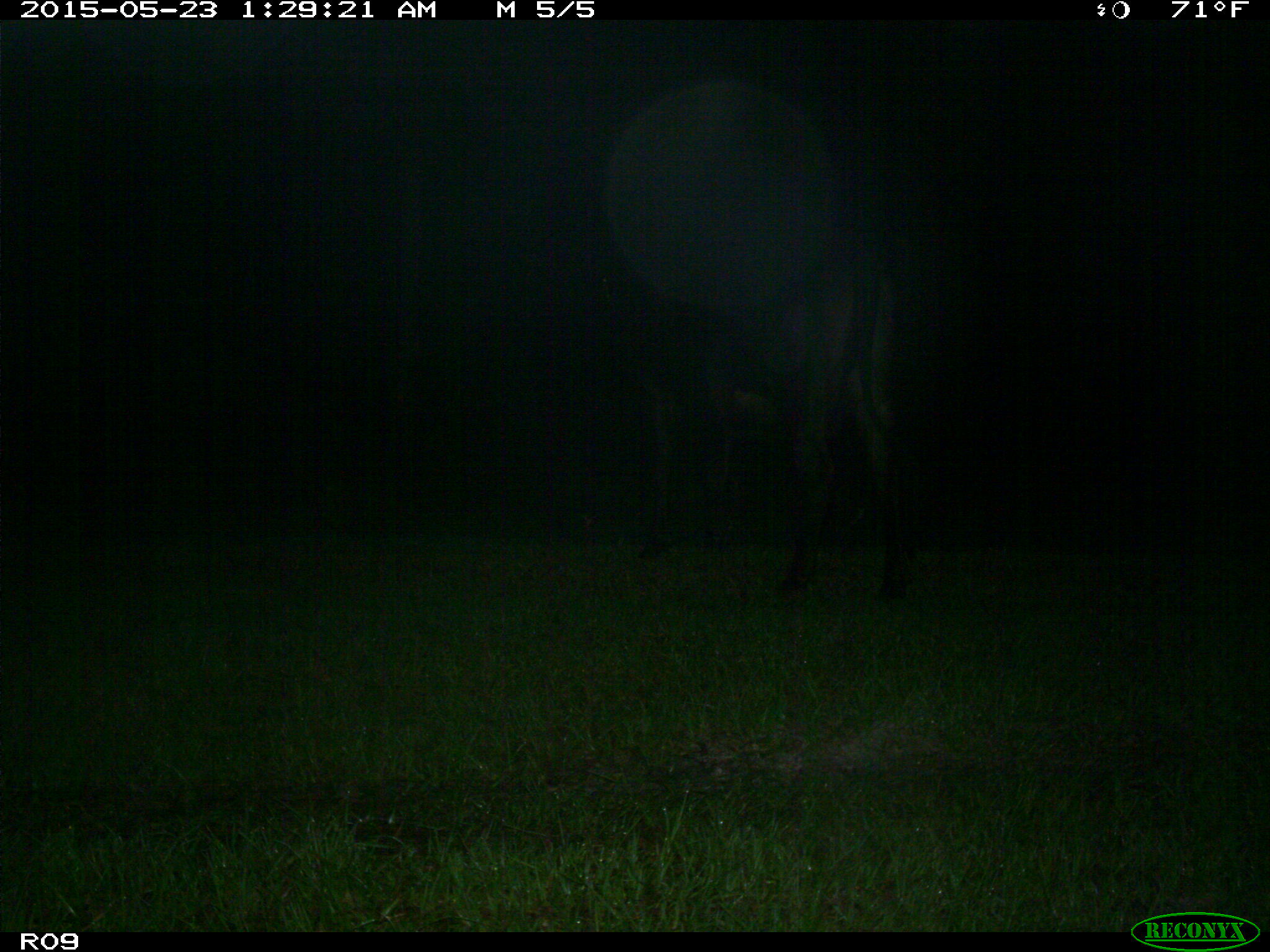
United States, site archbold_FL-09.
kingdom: Animalia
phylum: Chordata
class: Mammalia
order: Artiodactyla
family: Bovidae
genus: Bos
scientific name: Bos taurus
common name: domestic cow